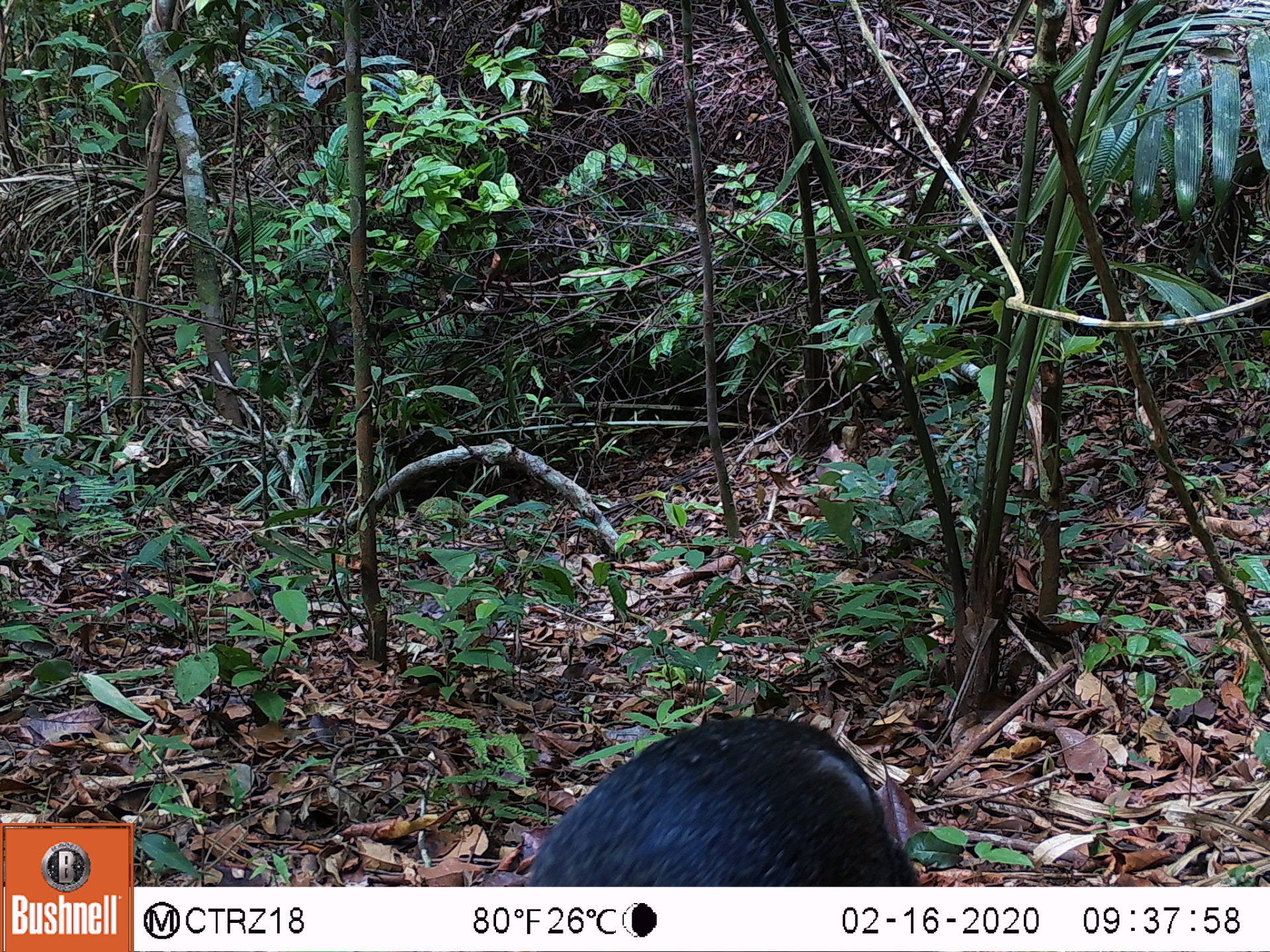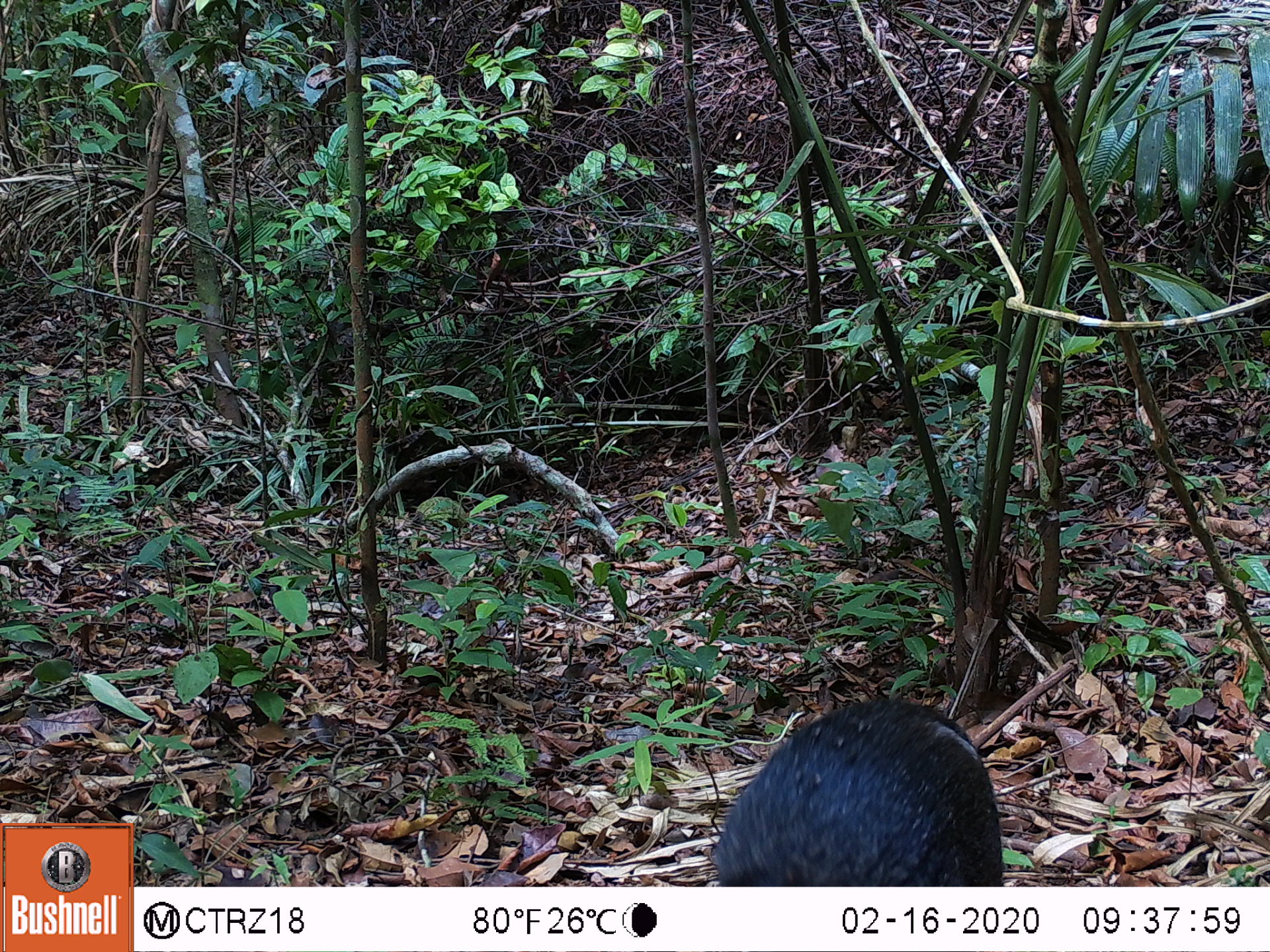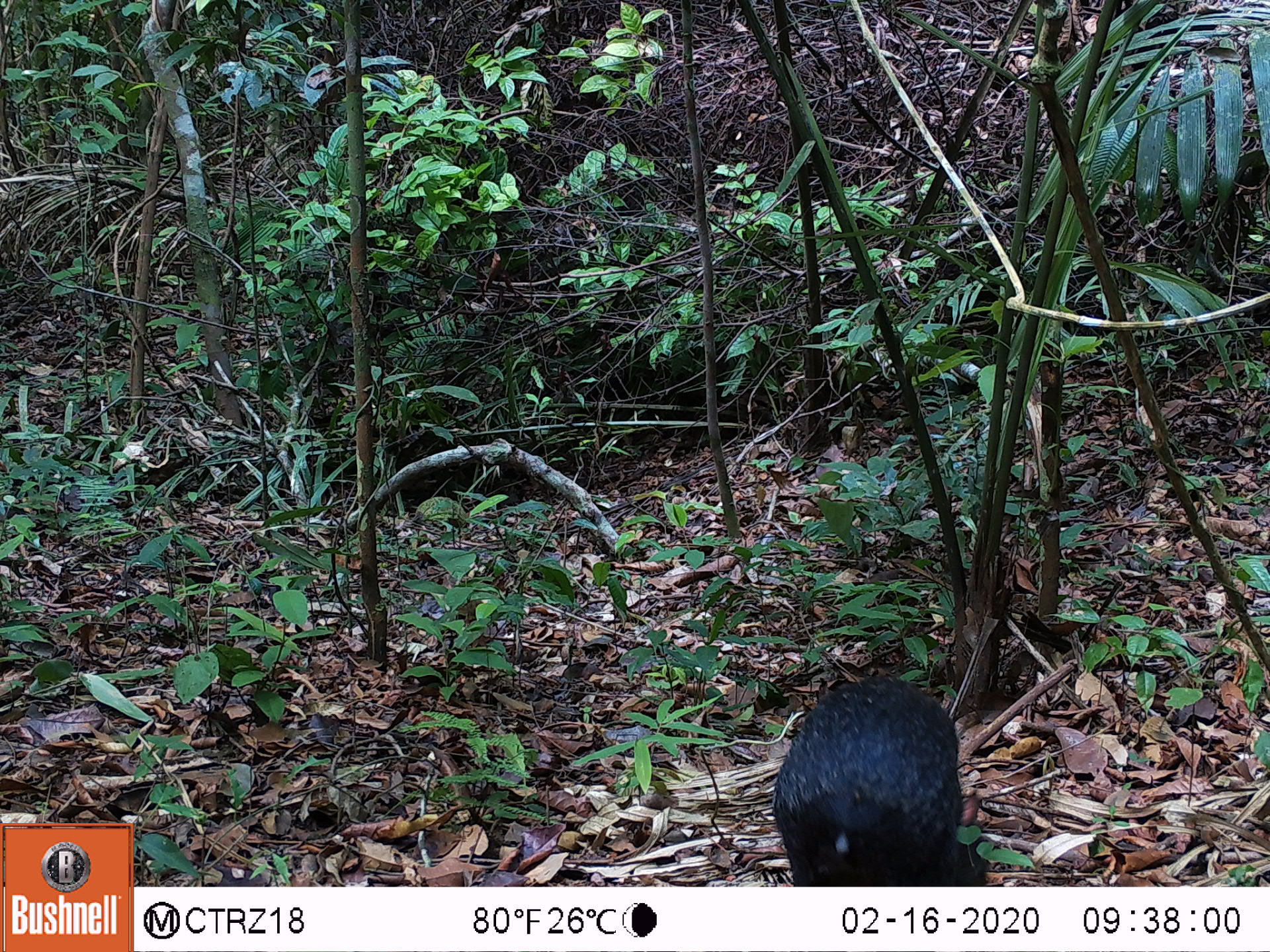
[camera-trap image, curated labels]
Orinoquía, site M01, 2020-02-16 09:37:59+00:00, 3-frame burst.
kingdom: Animalia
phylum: Chordata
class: Mammalia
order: Rodentia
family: Dasyproctidae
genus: Dasyprocta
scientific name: Dasyprocta fuliginosa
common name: black agouti